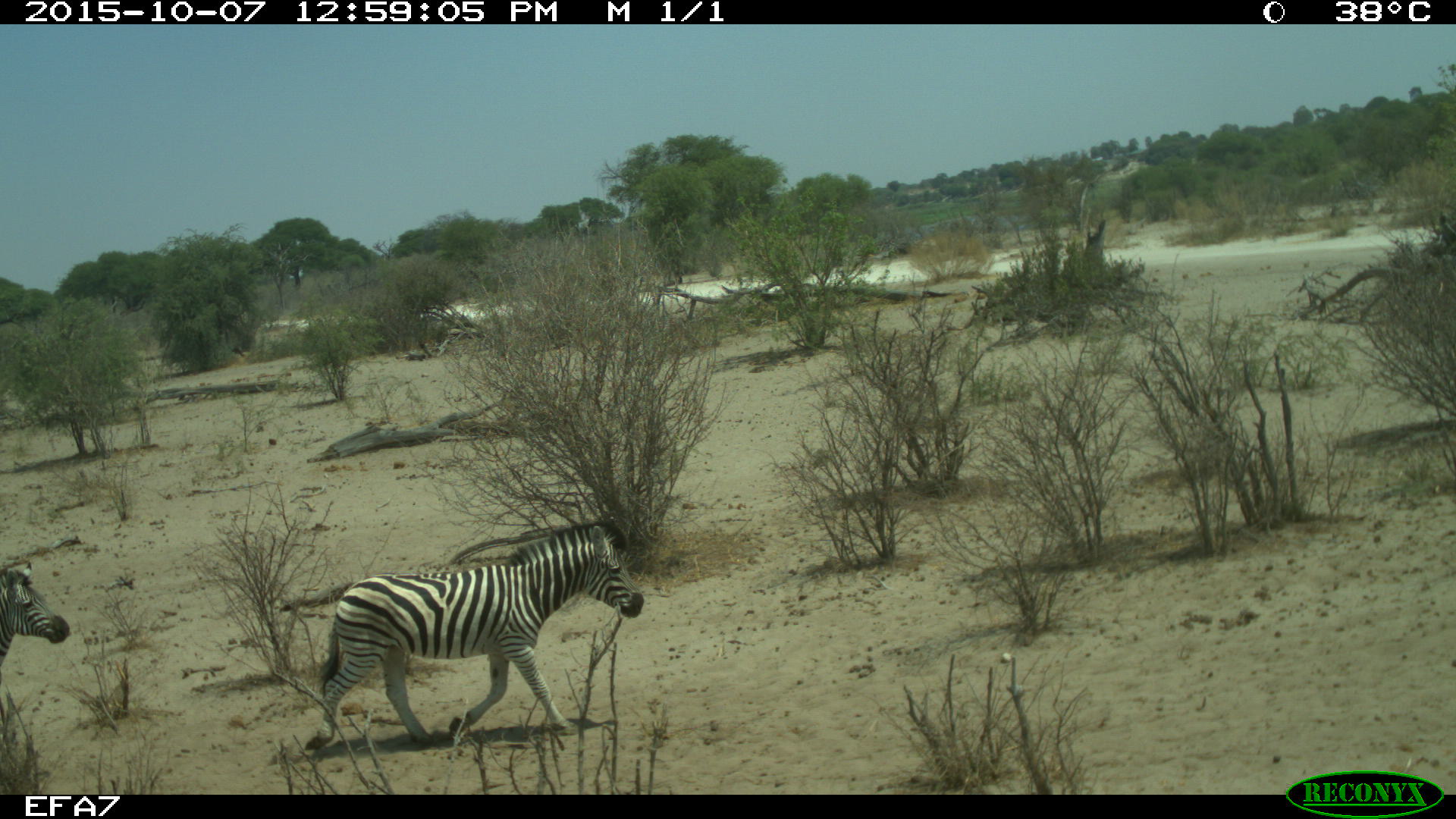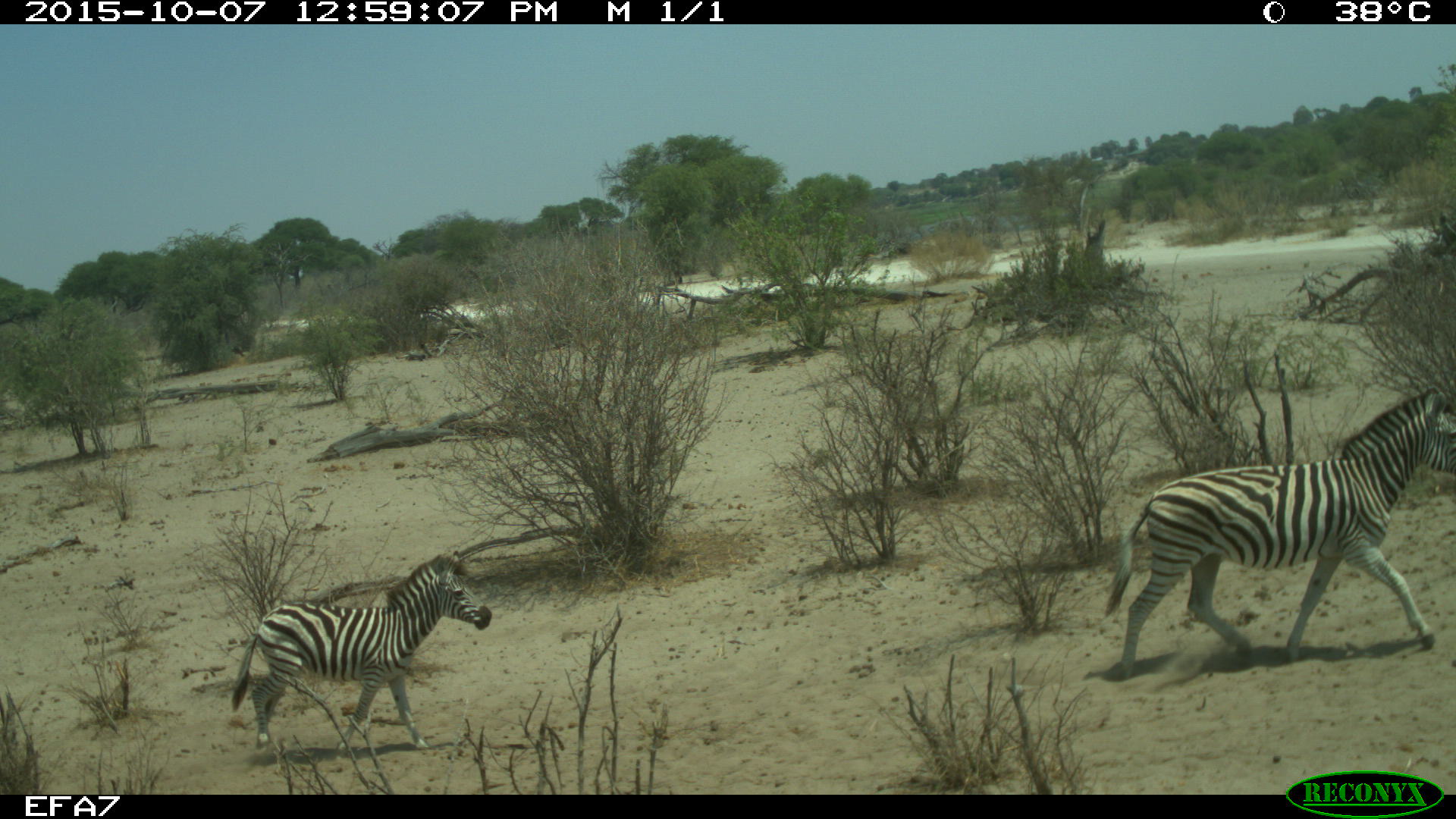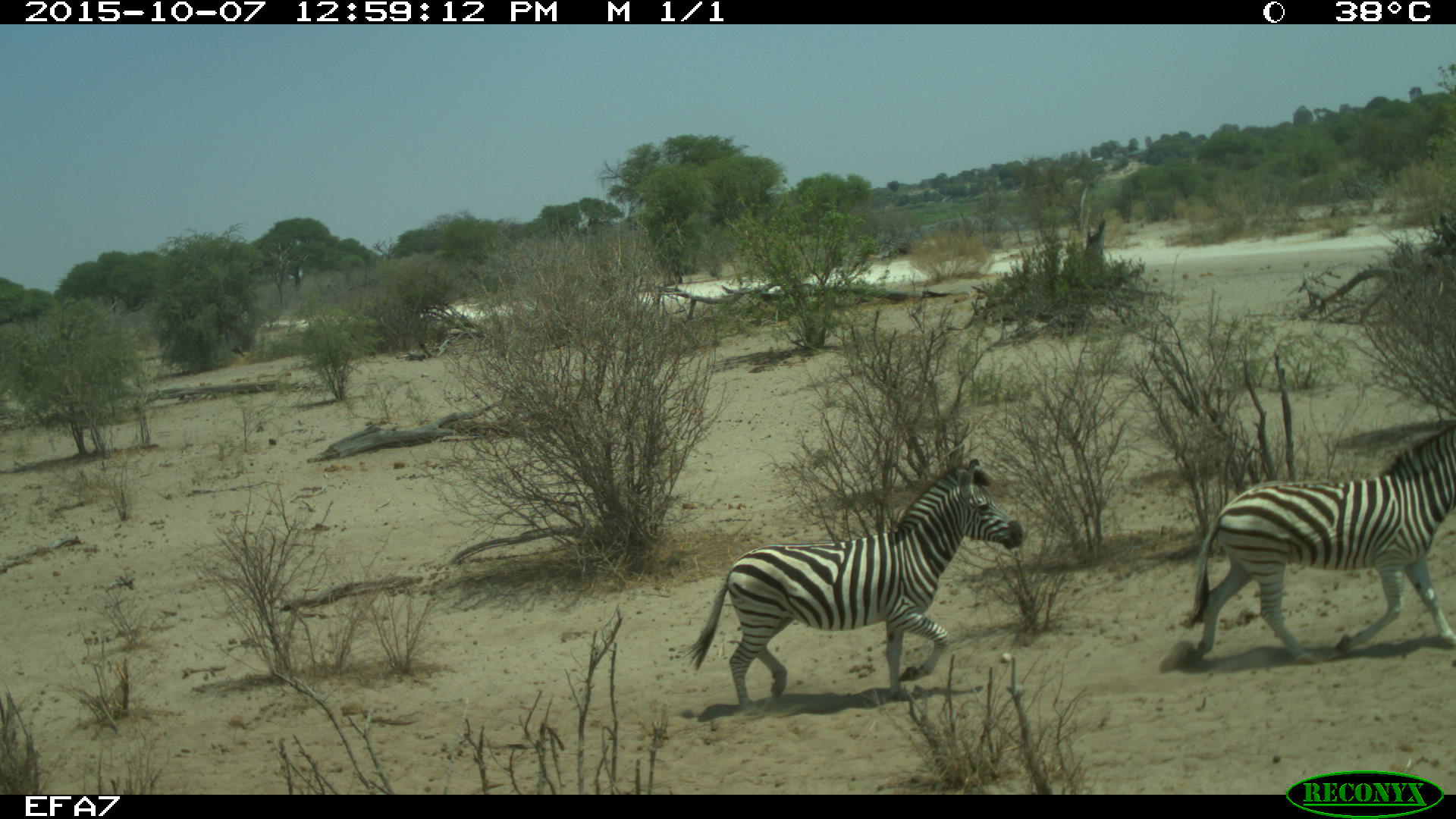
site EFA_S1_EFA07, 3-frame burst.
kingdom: Animalia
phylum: Chordata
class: Mammalia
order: Perissodactyla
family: Equidae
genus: Equus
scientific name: Equus quagga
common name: plains zebra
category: zebraplains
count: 2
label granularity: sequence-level